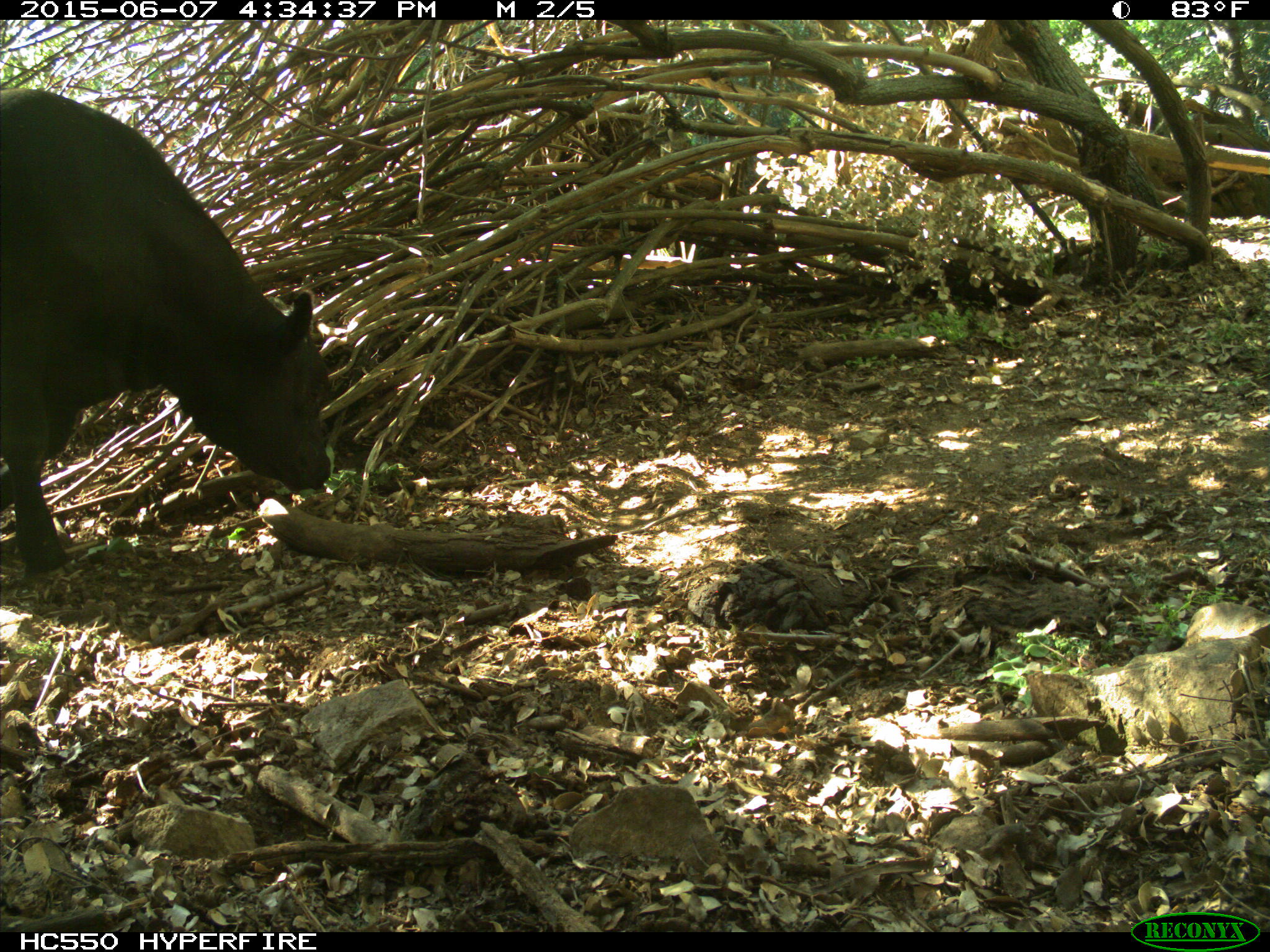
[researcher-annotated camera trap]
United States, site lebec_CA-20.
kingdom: Animalia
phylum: Chordata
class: Mammalia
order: Artiodactyla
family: Bovidae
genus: Bos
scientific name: Bos taurus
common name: domestic cow